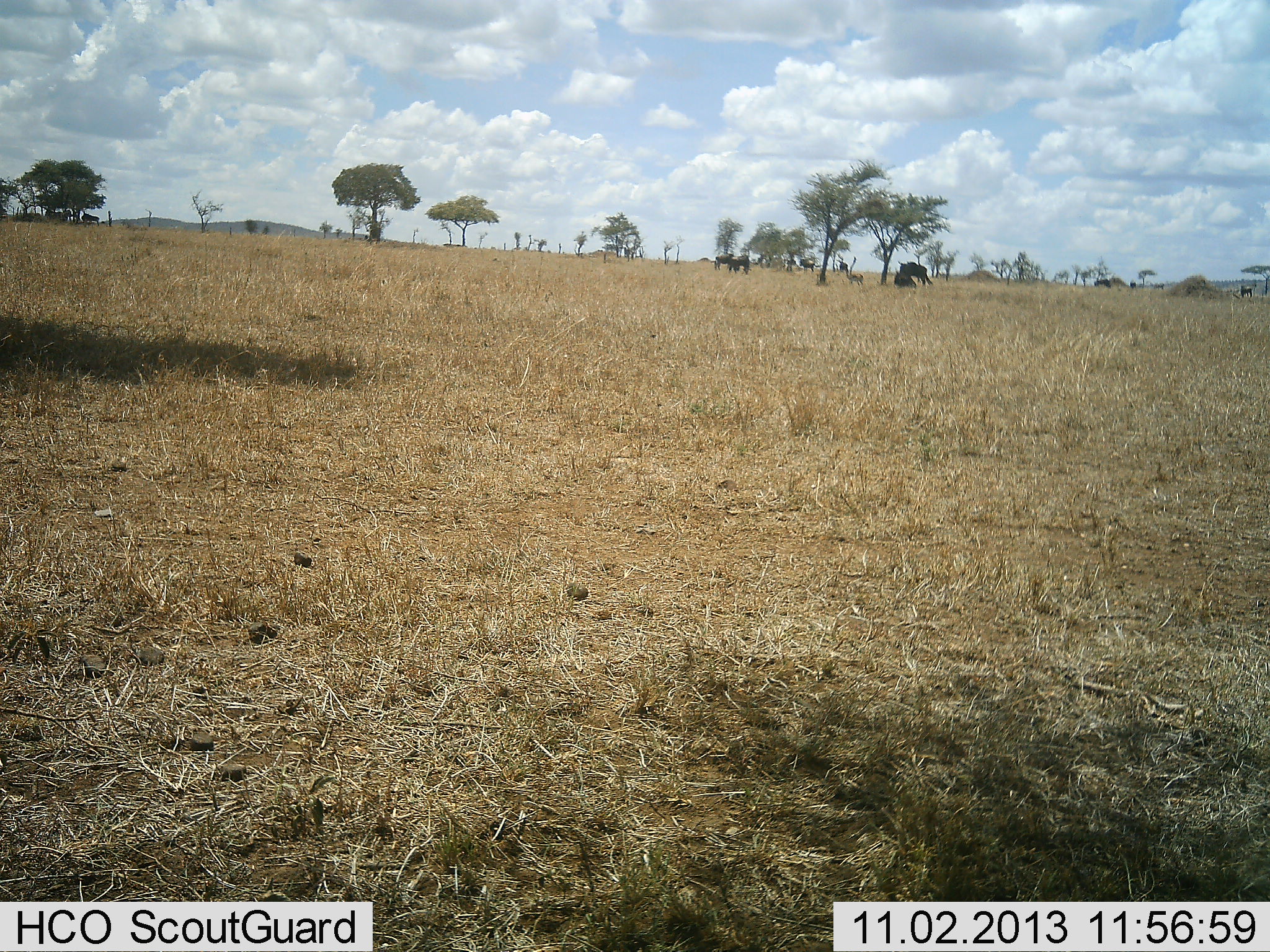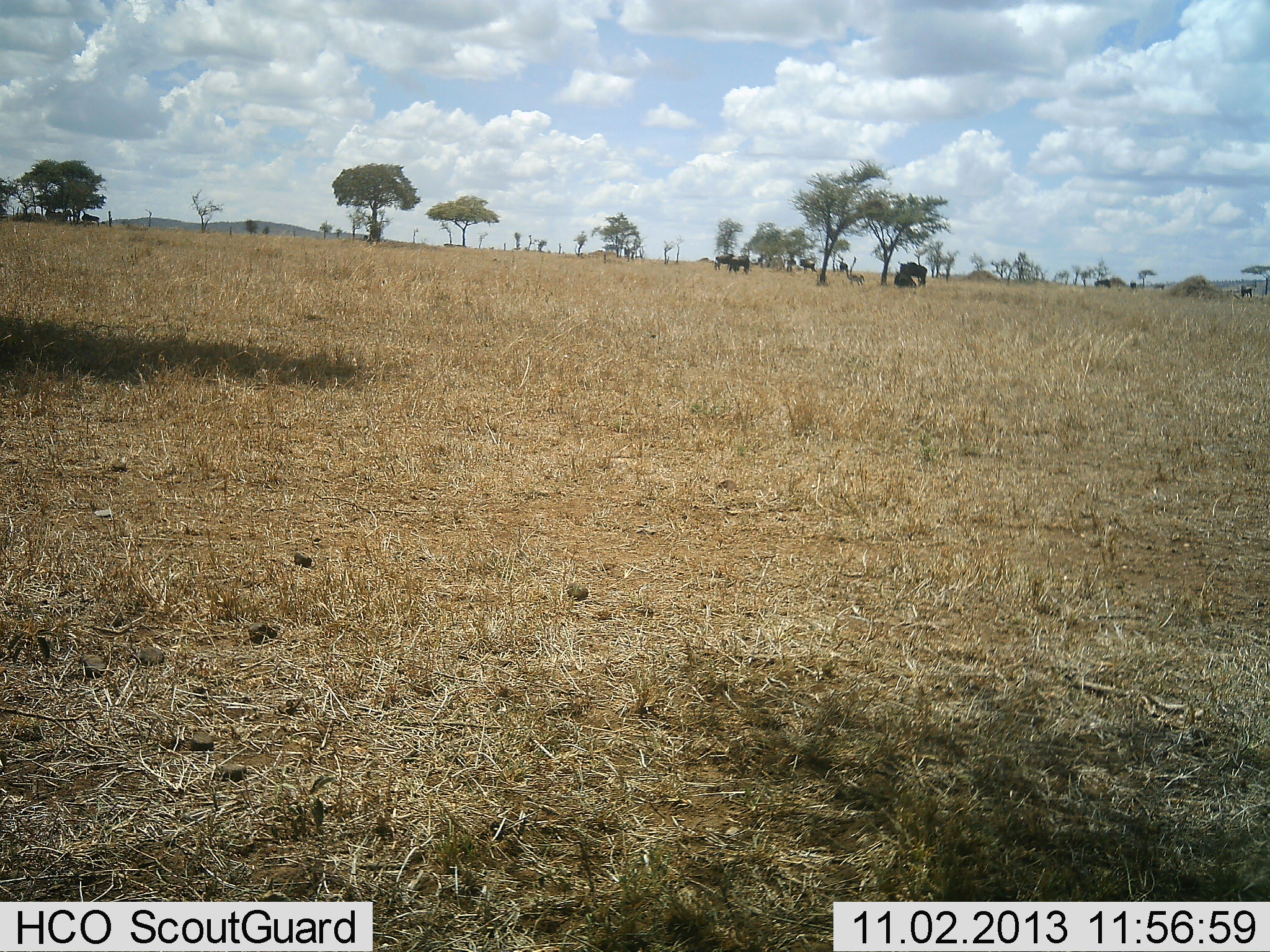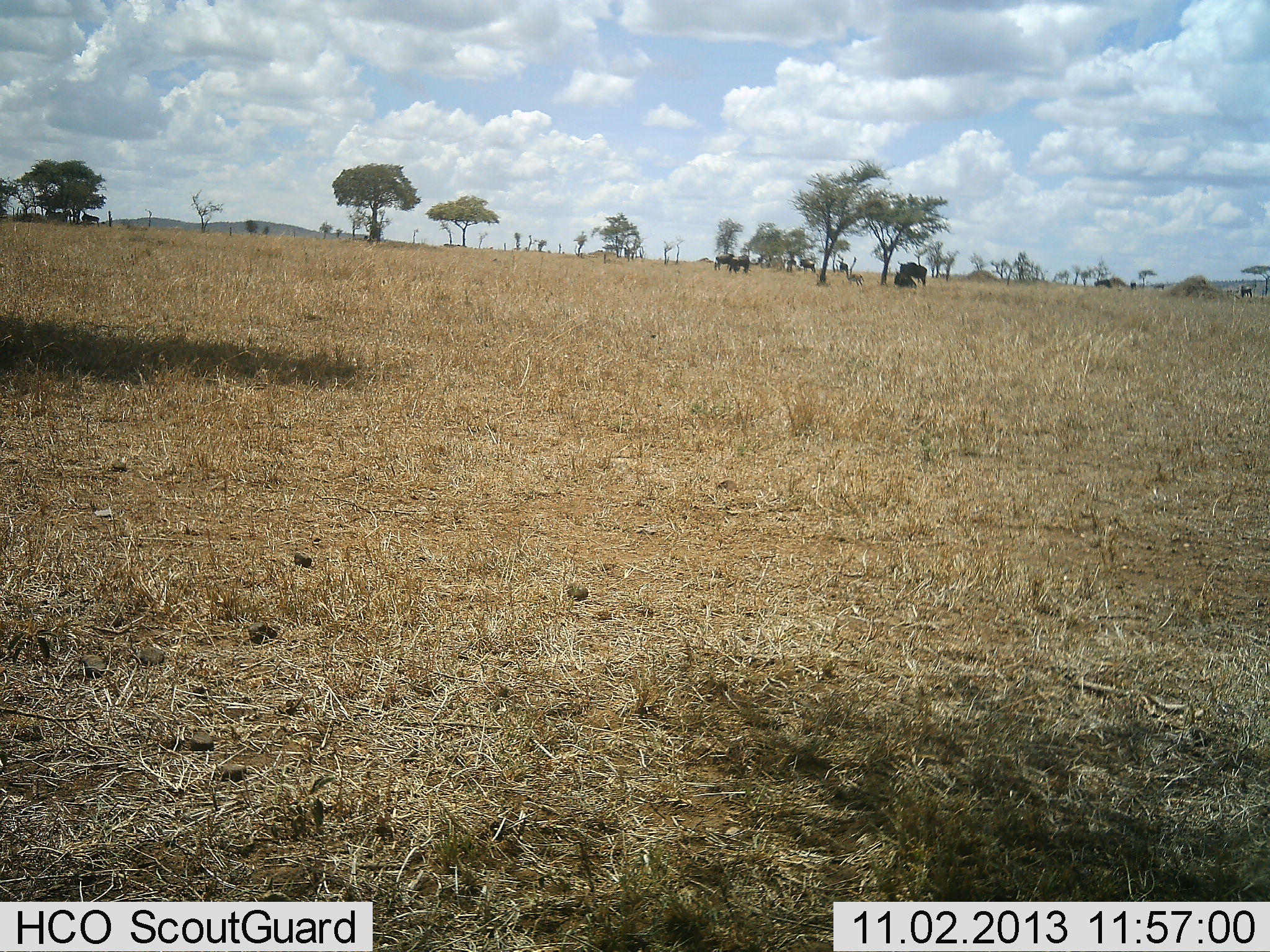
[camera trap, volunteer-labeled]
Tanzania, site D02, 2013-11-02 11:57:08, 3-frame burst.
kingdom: Animalia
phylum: Chordata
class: Mammalia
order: Artiodactyla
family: Bovidae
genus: Connochaetes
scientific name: Connochaetes taurinus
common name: blue wildebeest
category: wildebeest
Wildebeest (blue wildebeest) (Connochaetes taurinus), count 10. Behavior (volunteer vote fractions): standing 70%, resting 90%, moving 0%, interacting 0%. Young present (vote fraction): 10%. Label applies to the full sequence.